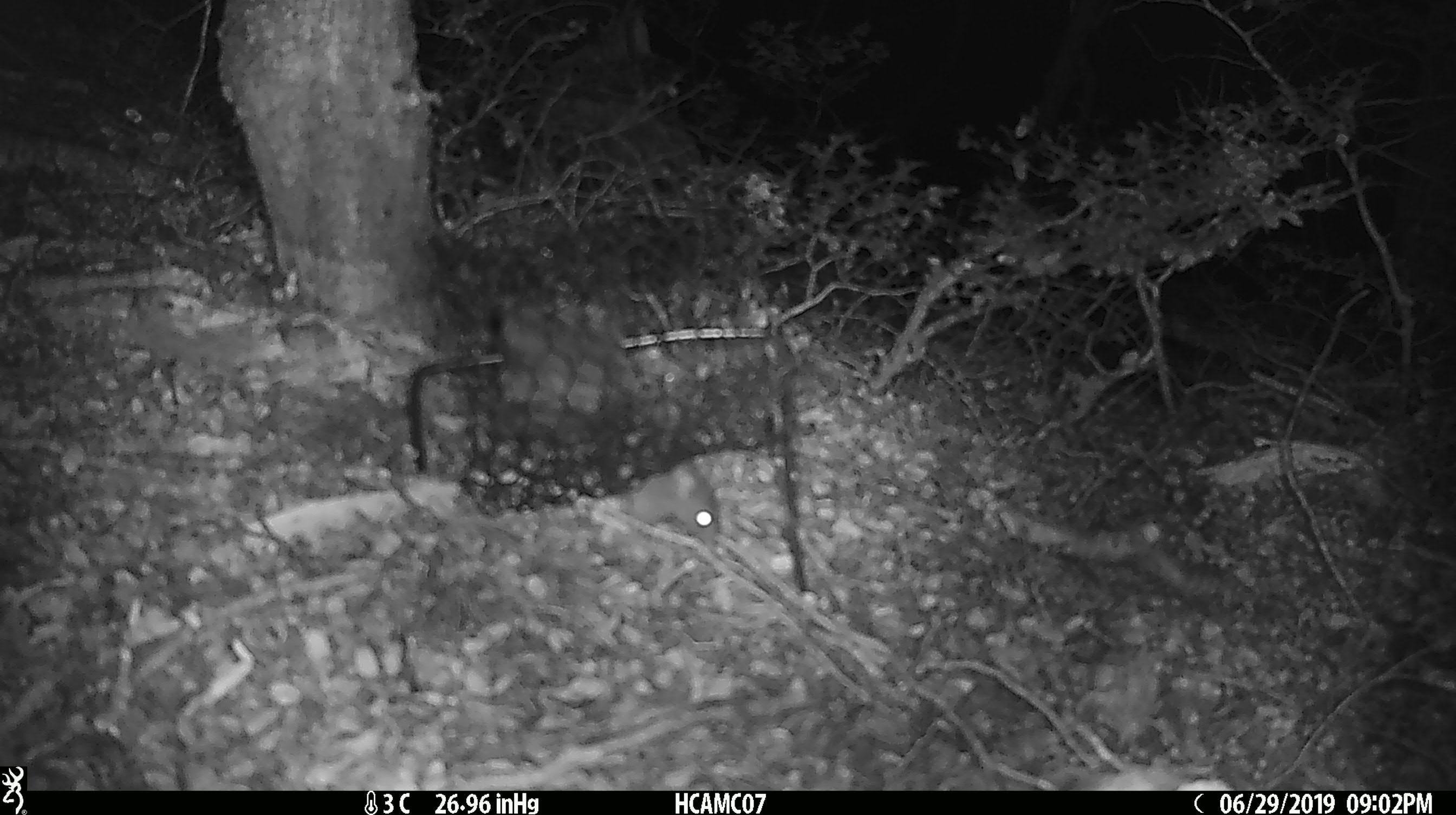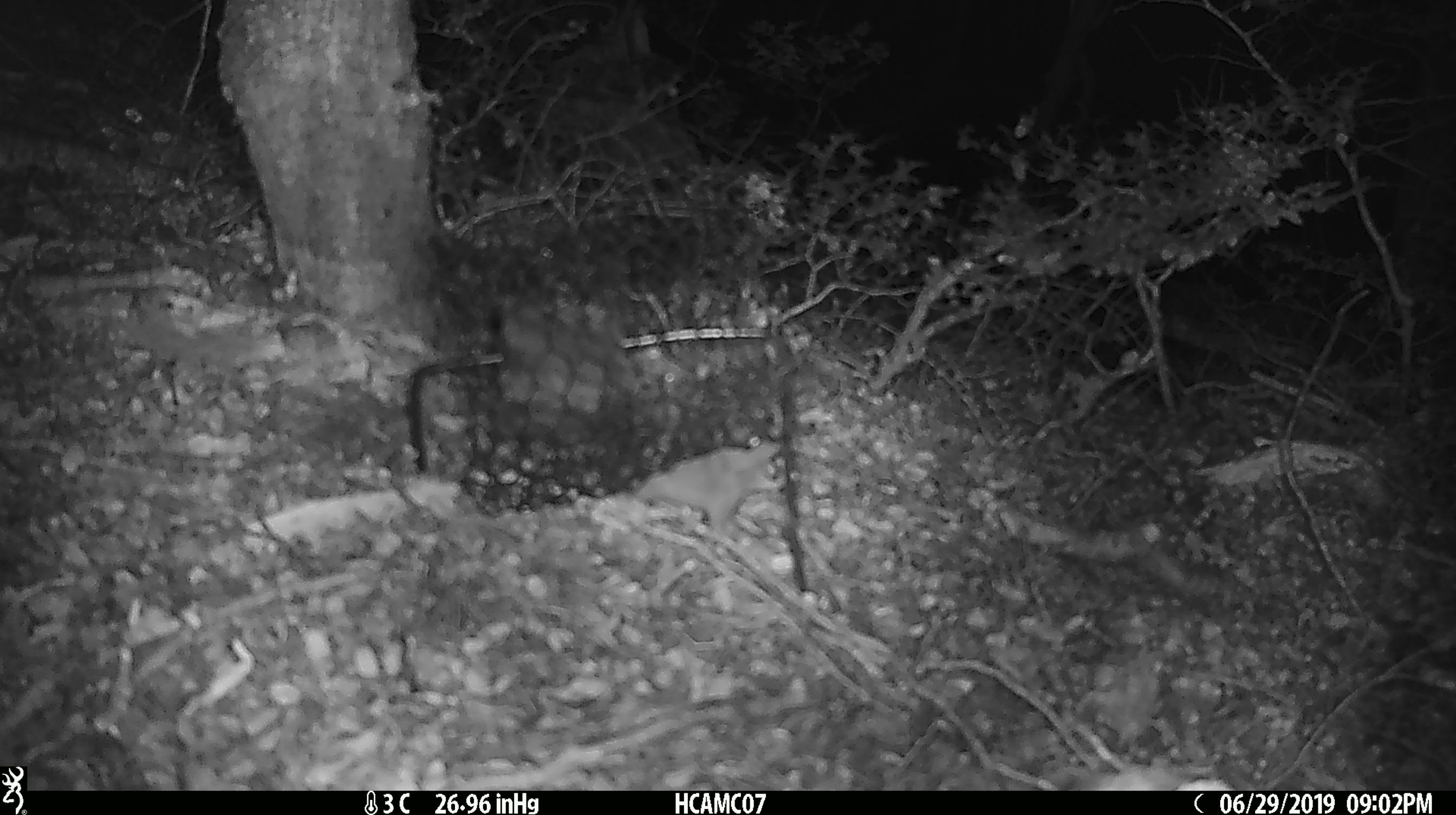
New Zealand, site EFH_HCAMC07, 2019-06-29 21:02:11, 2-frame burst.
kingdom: Animalia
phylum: Chordata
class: Mammalia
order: Rodentia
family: Muridae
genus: Mus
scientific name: Mus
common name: mouse